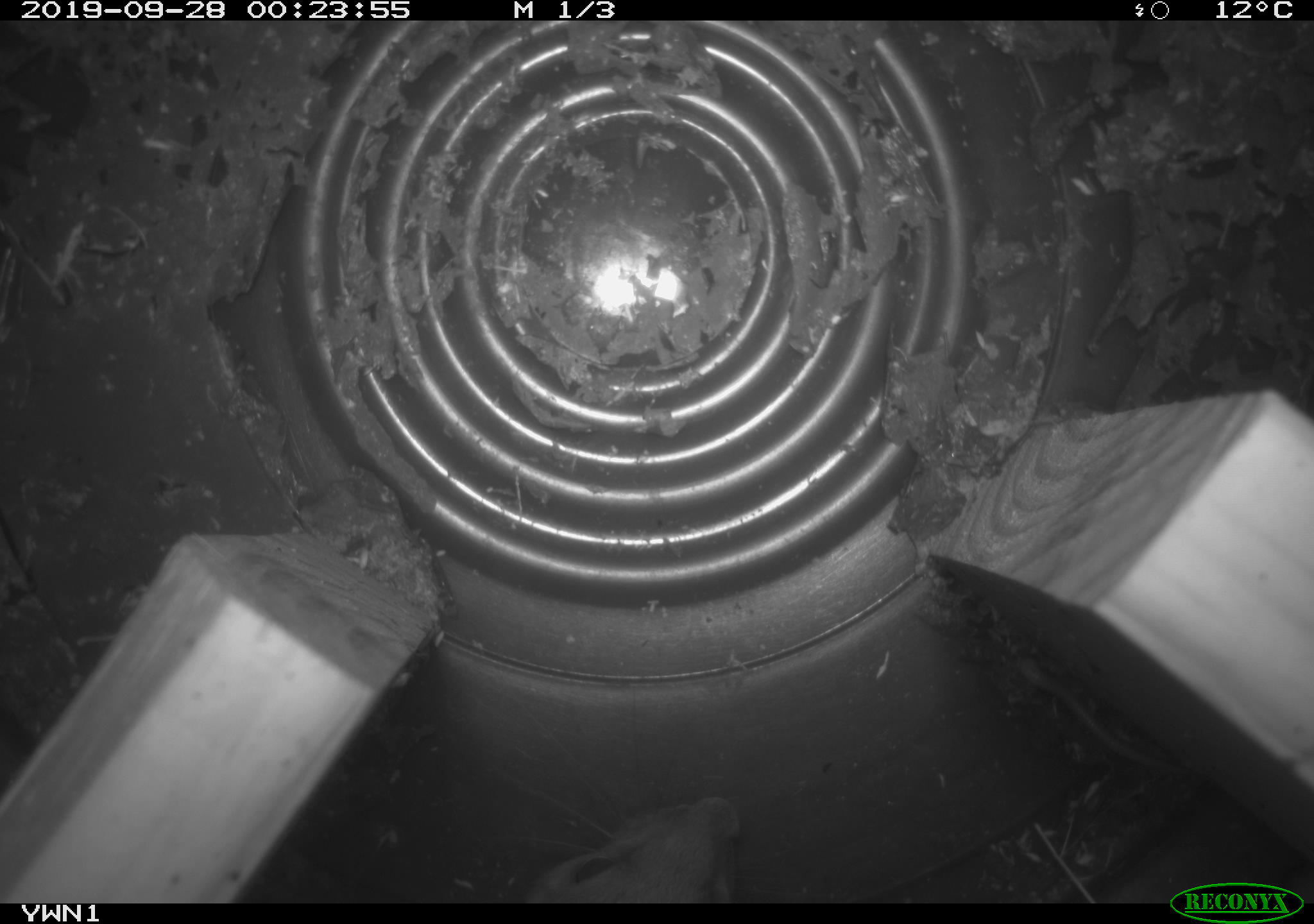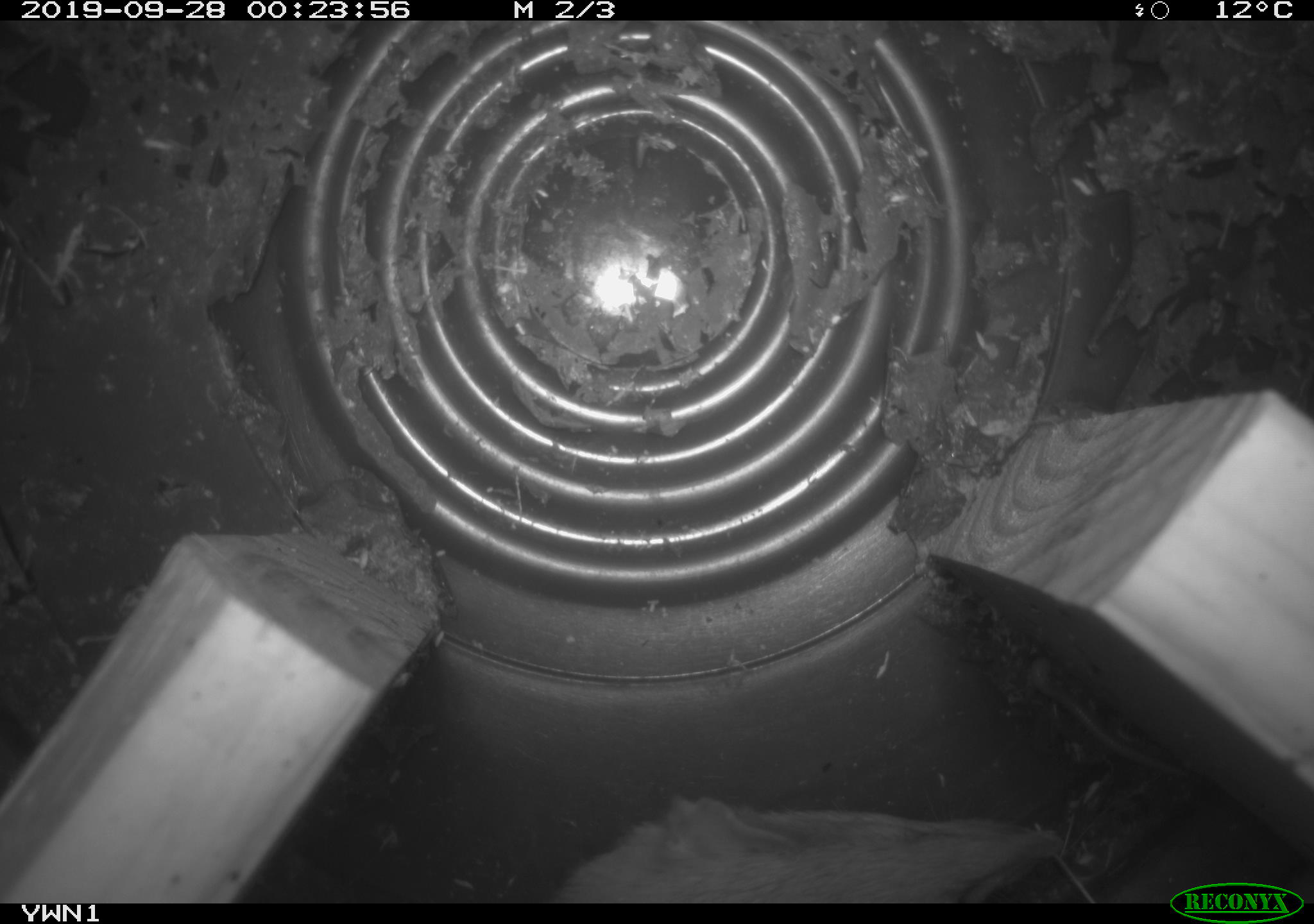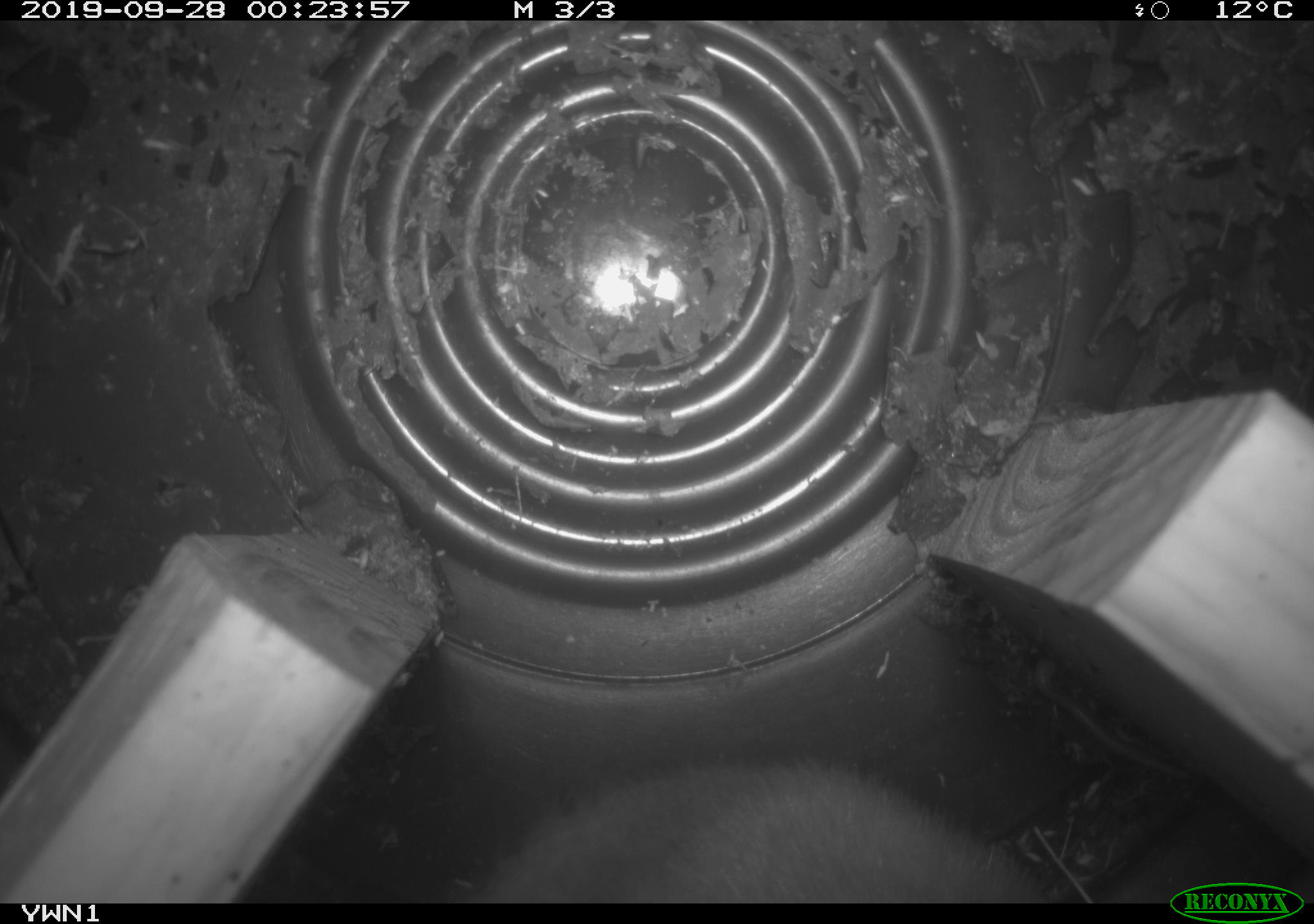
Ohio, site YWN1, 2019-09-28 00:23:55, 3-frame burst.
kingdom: Animalia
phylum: Chordata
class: Mammalia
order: Carnivora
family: Mustelidae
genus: Neogale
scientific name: Neogale frenata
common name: long-tailed weasel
Long-tailed weasel (Neogale frenata).